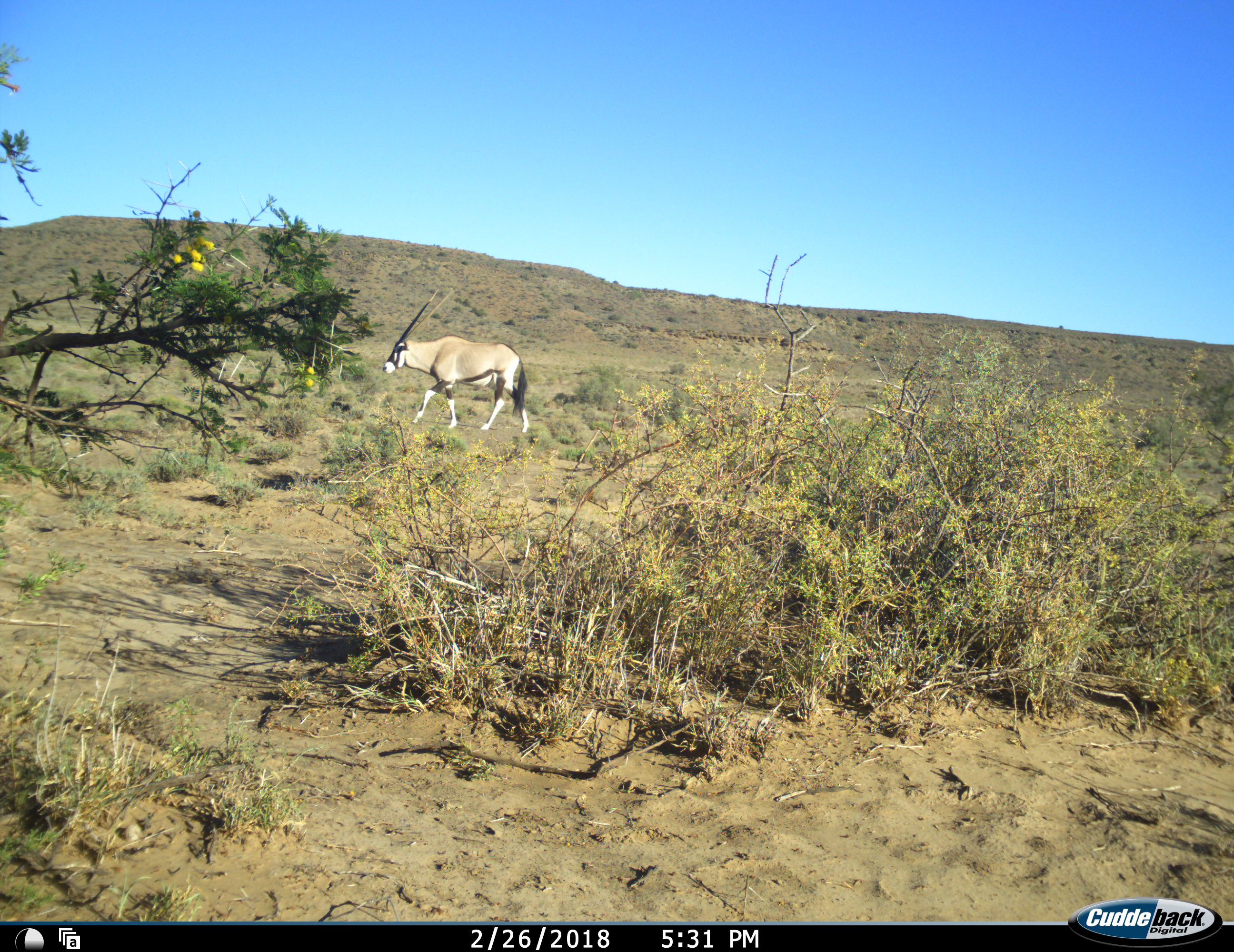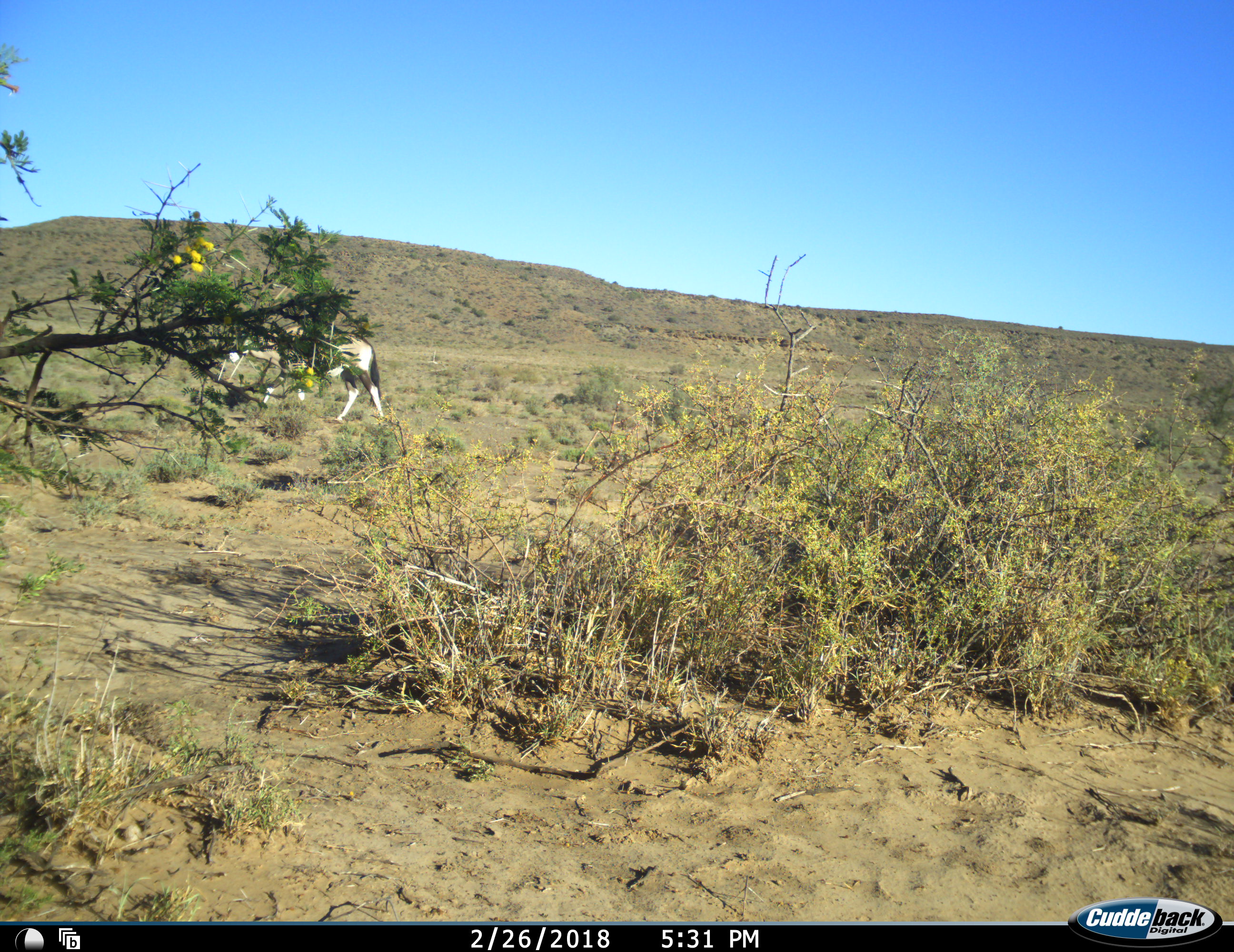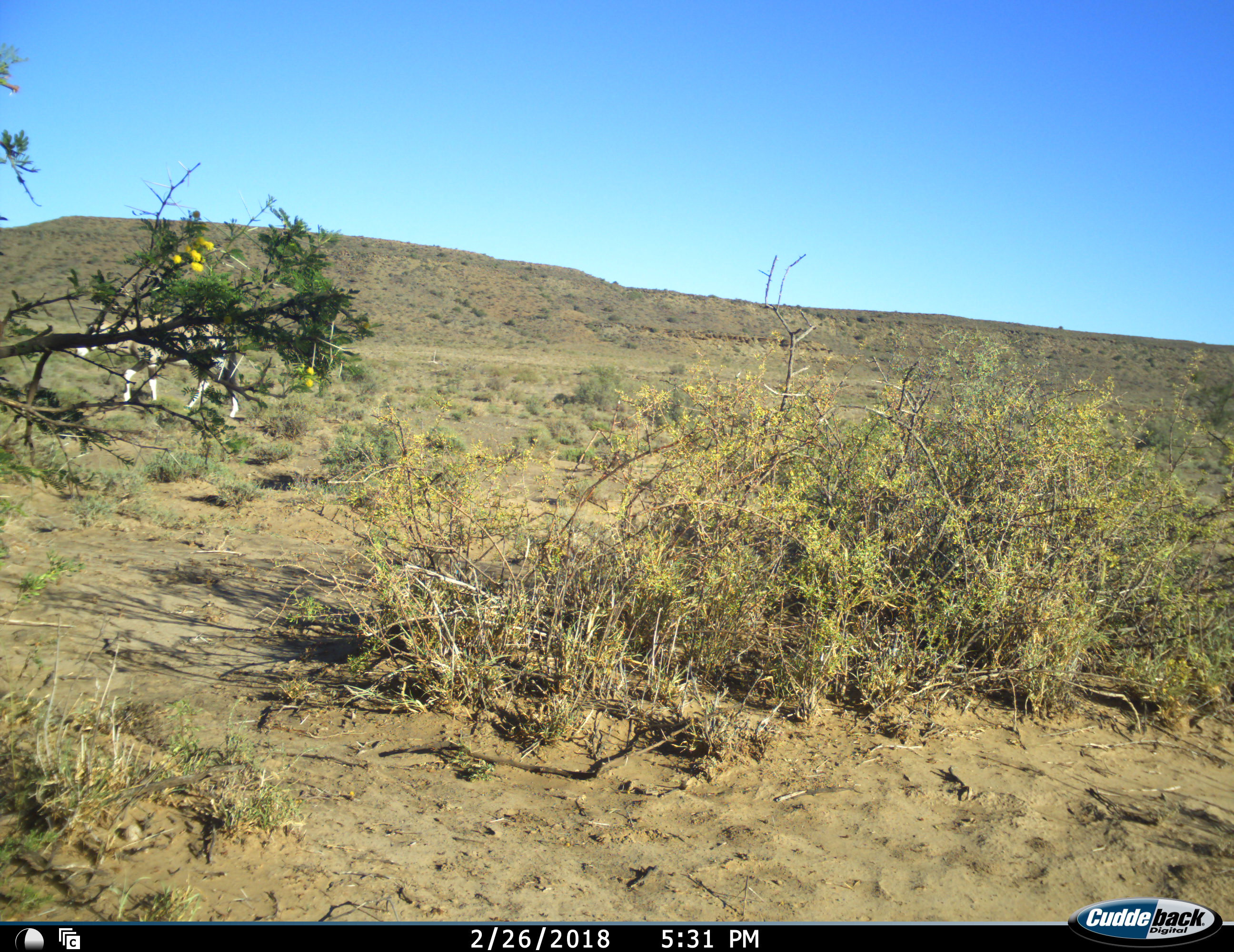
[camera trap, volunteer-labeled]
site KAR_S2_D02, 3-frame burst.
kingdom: Animalia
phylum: Chordata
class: Mammalia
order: Artiodactyla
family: Bovidae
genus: Oryx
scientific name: Oryx gazella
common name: gemsbok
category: oryx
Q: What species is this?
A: Oryx (gemsbok) (Oryx gazella).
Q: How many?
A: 1.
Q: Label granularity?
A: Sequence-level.